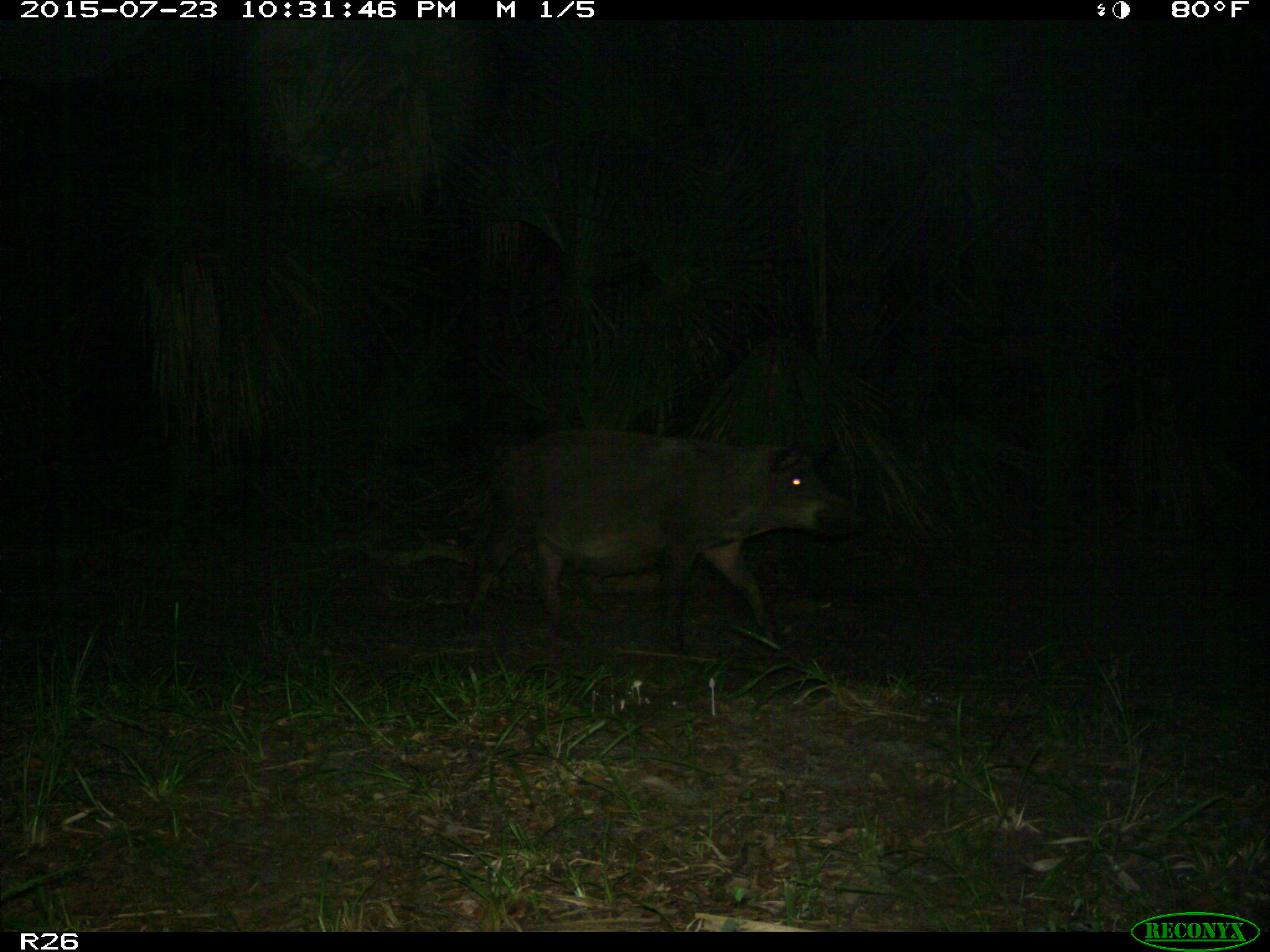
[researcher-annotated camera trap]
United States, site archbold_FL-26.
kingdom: Animalia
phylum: Chordata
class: Mammalia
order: Artiodactyla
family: Suidae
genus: Sus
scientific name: Sus scrofa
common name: wild boar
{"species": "Sus scrofa (wild boar)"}